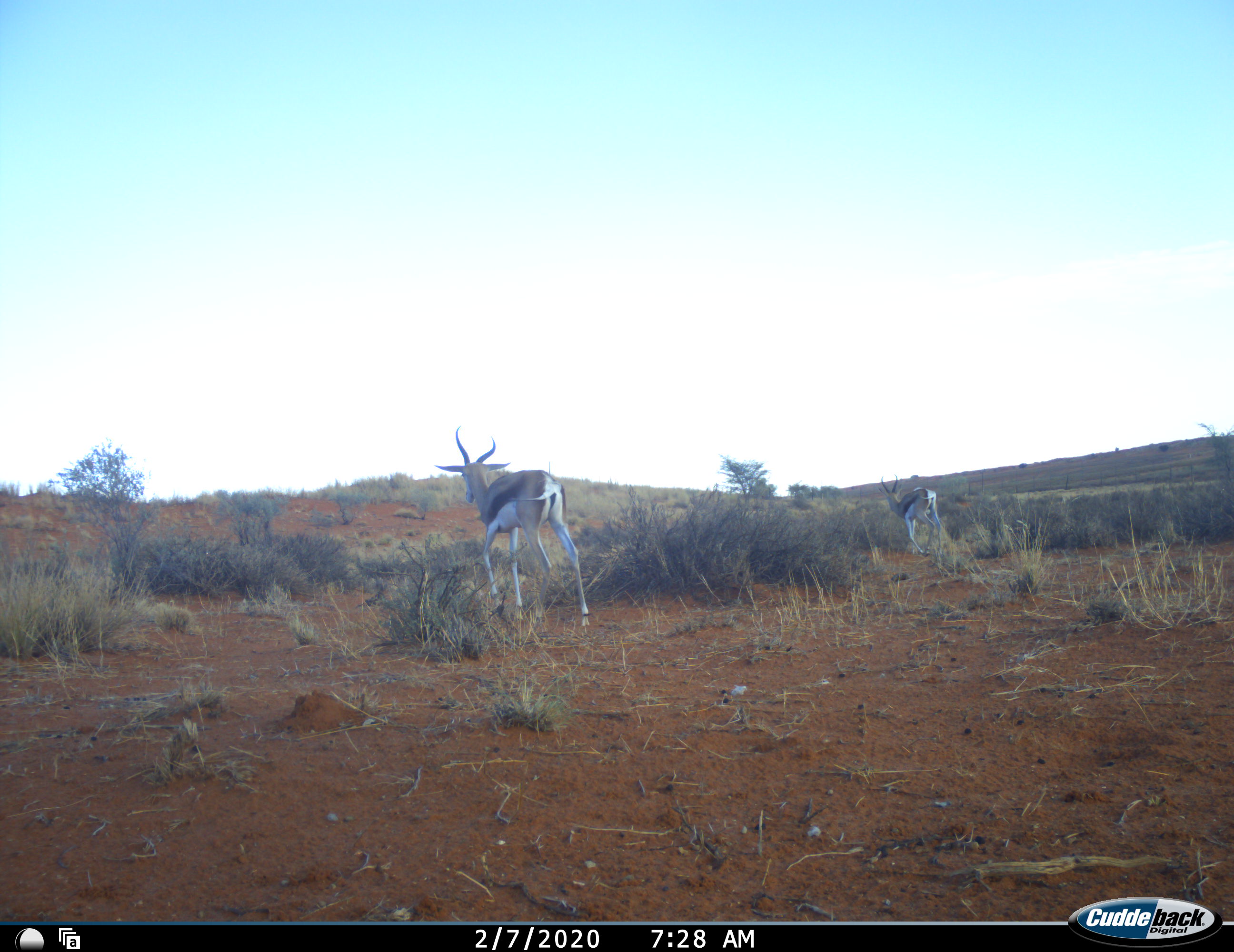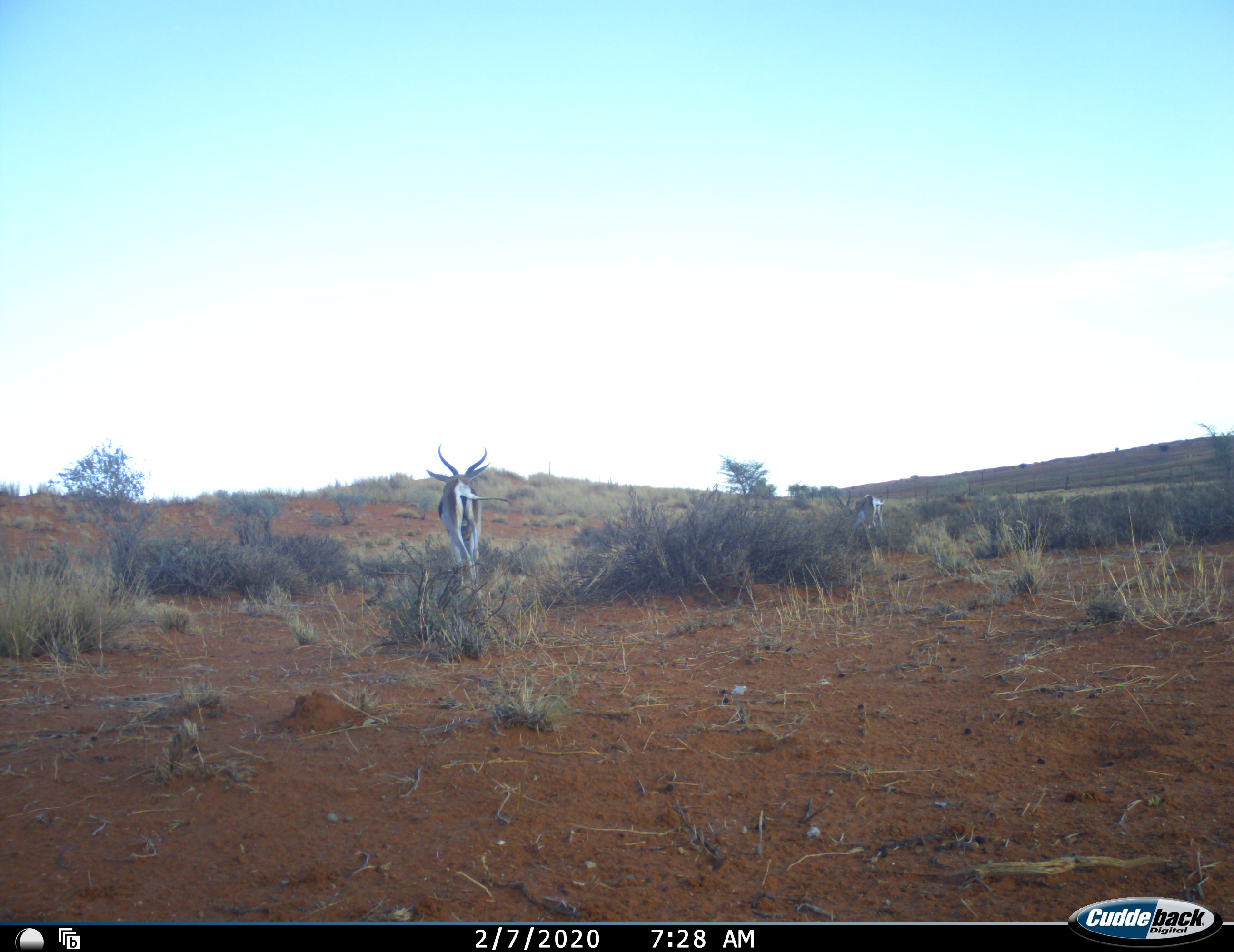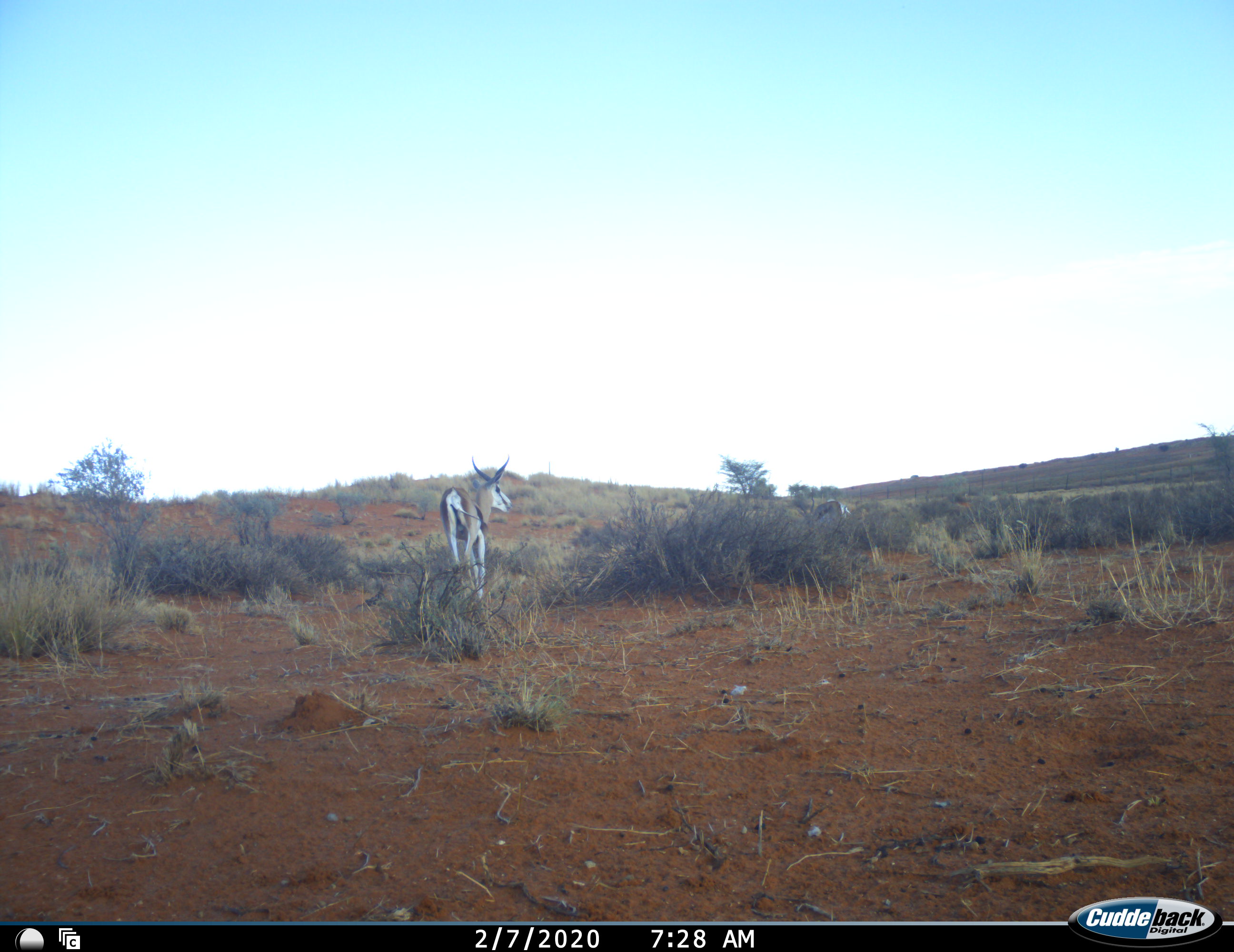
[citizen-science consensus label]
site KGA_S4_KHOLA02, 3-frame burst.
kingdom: Animalia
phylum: Chordata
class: Mammalia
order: Artiodactyla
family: Bovidae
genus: Antidorcas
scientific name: Antidorcas marsupialis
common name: springbok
Springbok (Antidorcas marsupialis), count 2. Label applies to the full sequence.